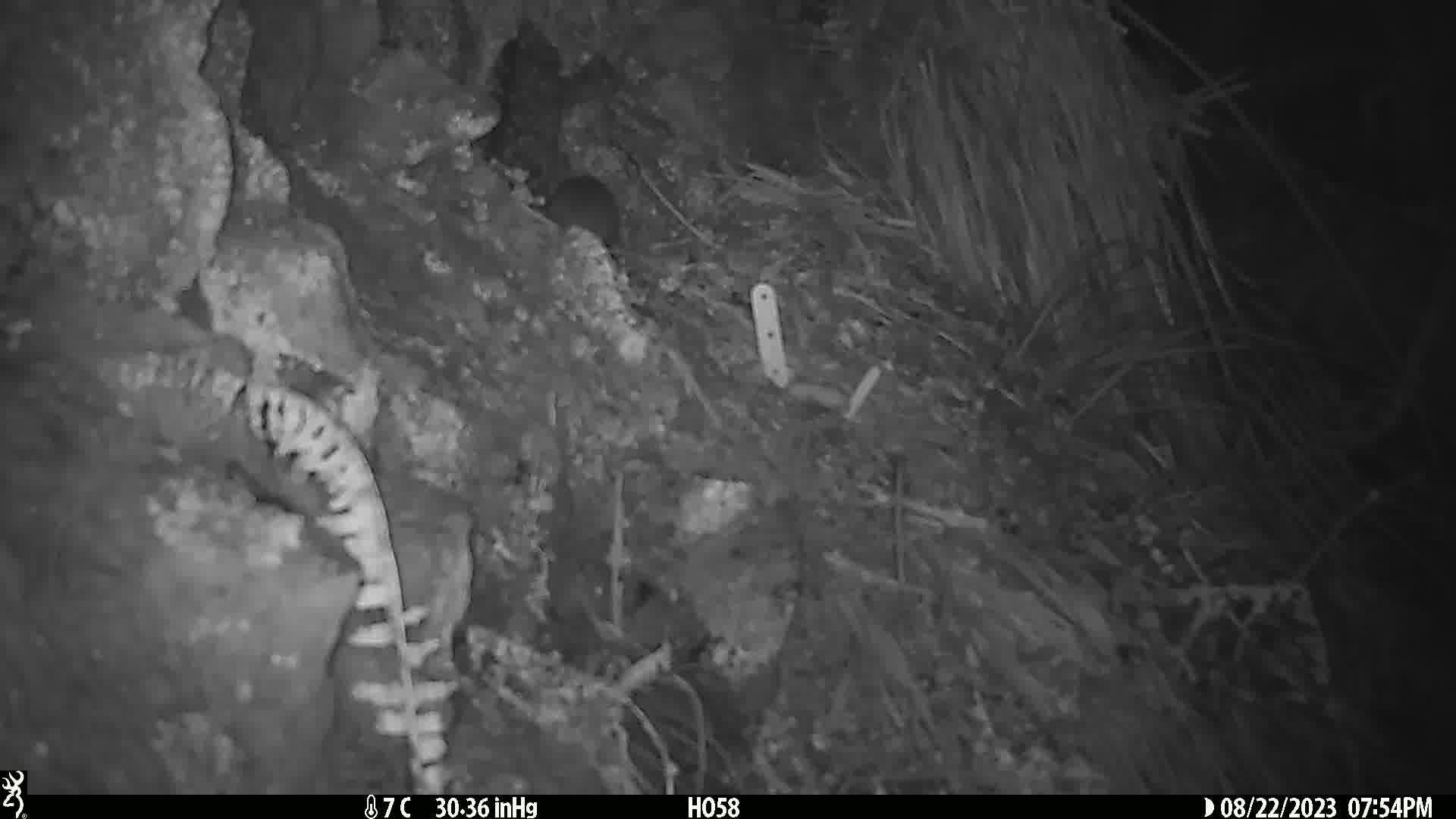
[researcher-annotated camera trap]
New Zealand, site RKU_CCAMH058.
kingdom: Animalia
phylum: Chordata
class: Mammalia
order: Rodentia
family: Muridae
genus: Rattus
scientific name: Rattus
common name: rat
Rat (Rattus).